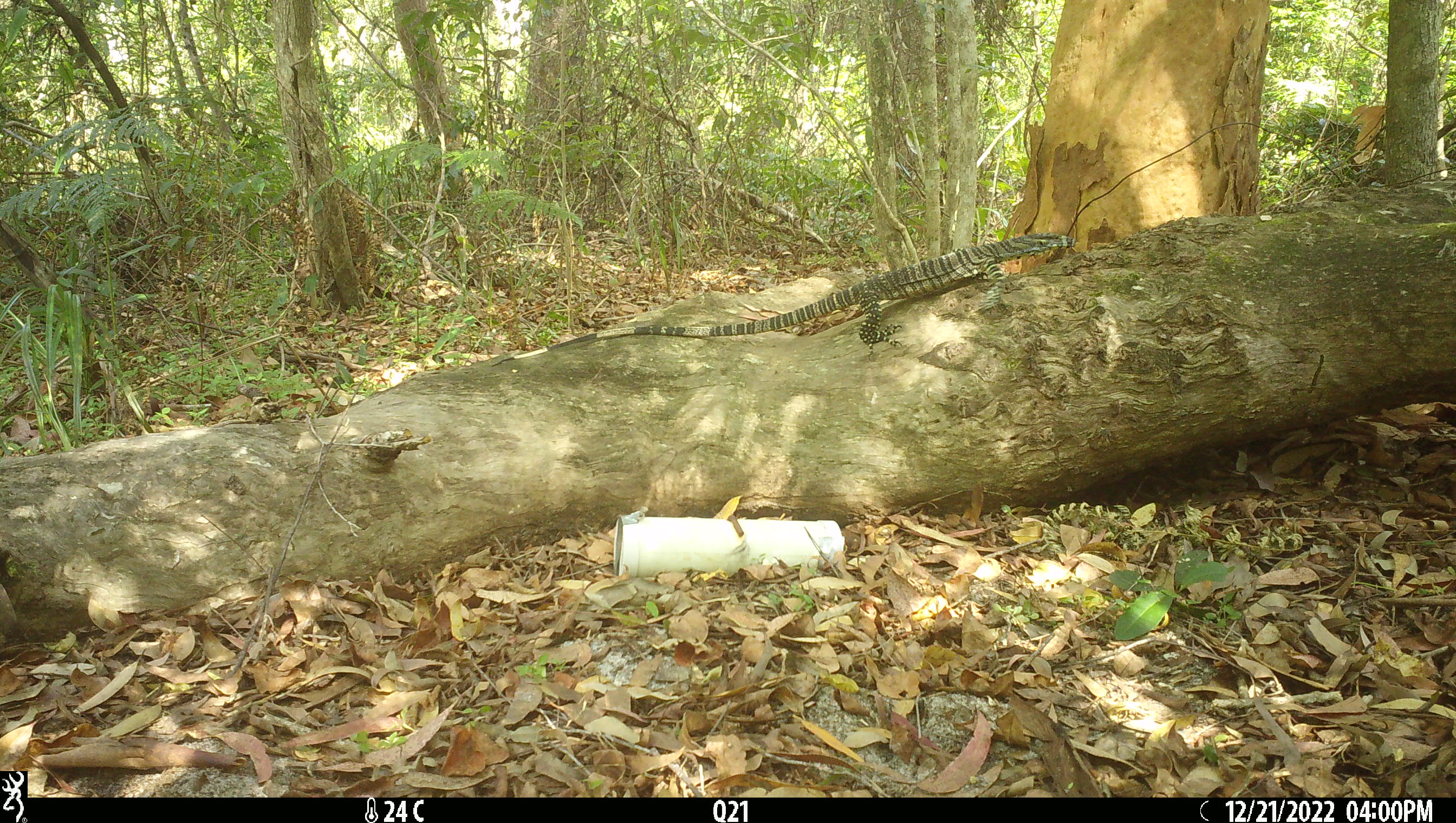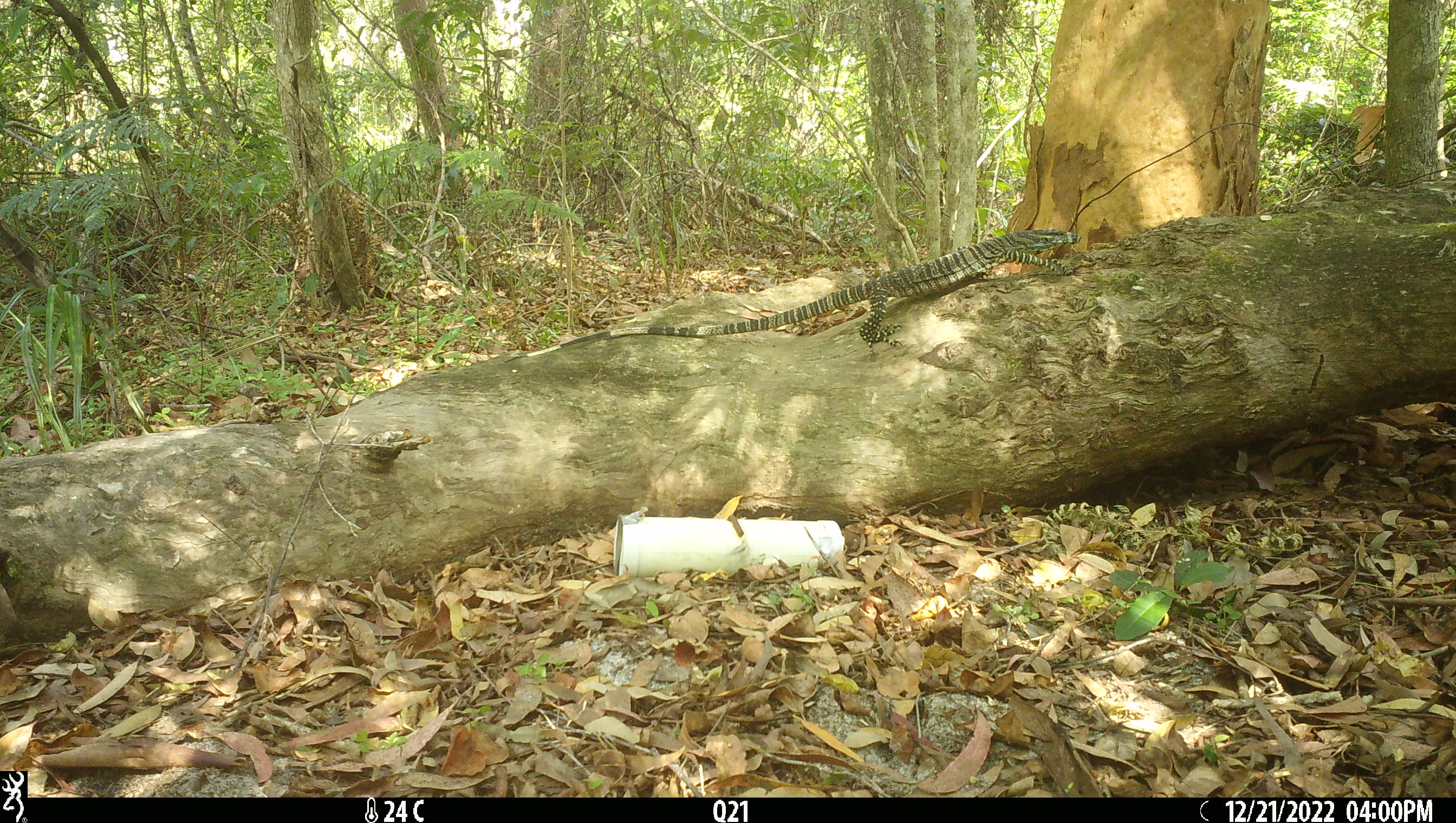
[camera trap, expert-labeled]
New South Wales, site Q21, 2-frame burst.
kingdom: Animalia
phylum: Chordata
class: Reptilia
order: Squamata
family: Varanidae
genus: Varanus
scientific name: Varanus varius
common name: lace monitor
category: goanna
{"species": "goanna (lace monitor) (Varanus varius)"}